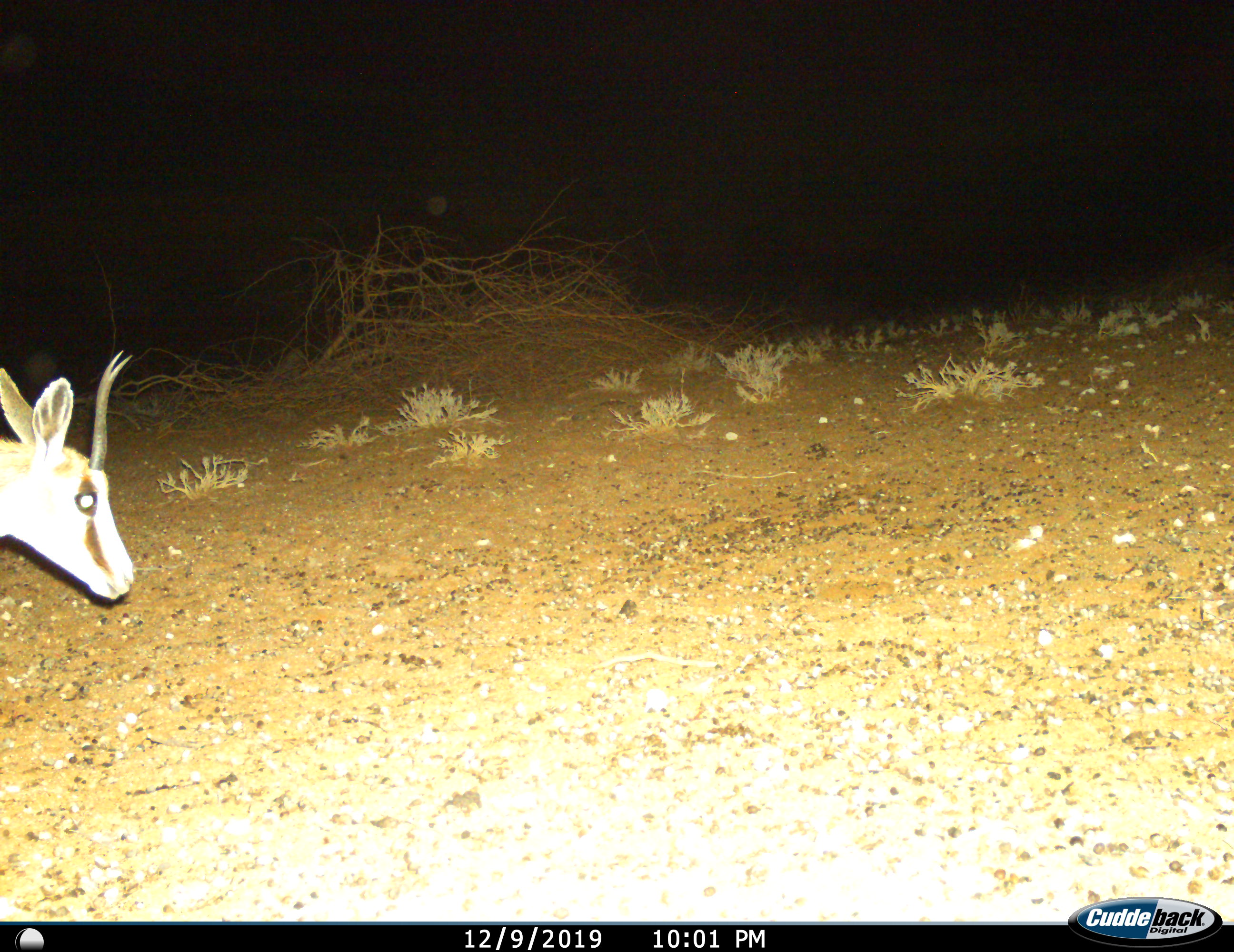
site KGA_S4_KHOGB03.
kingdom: Animalia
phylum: Chordata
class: Mammalia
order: Artiodactyla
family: Bovidae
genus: Antidorcas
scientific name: Antidorcas marsupialis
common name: springbok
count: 1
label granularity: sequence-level